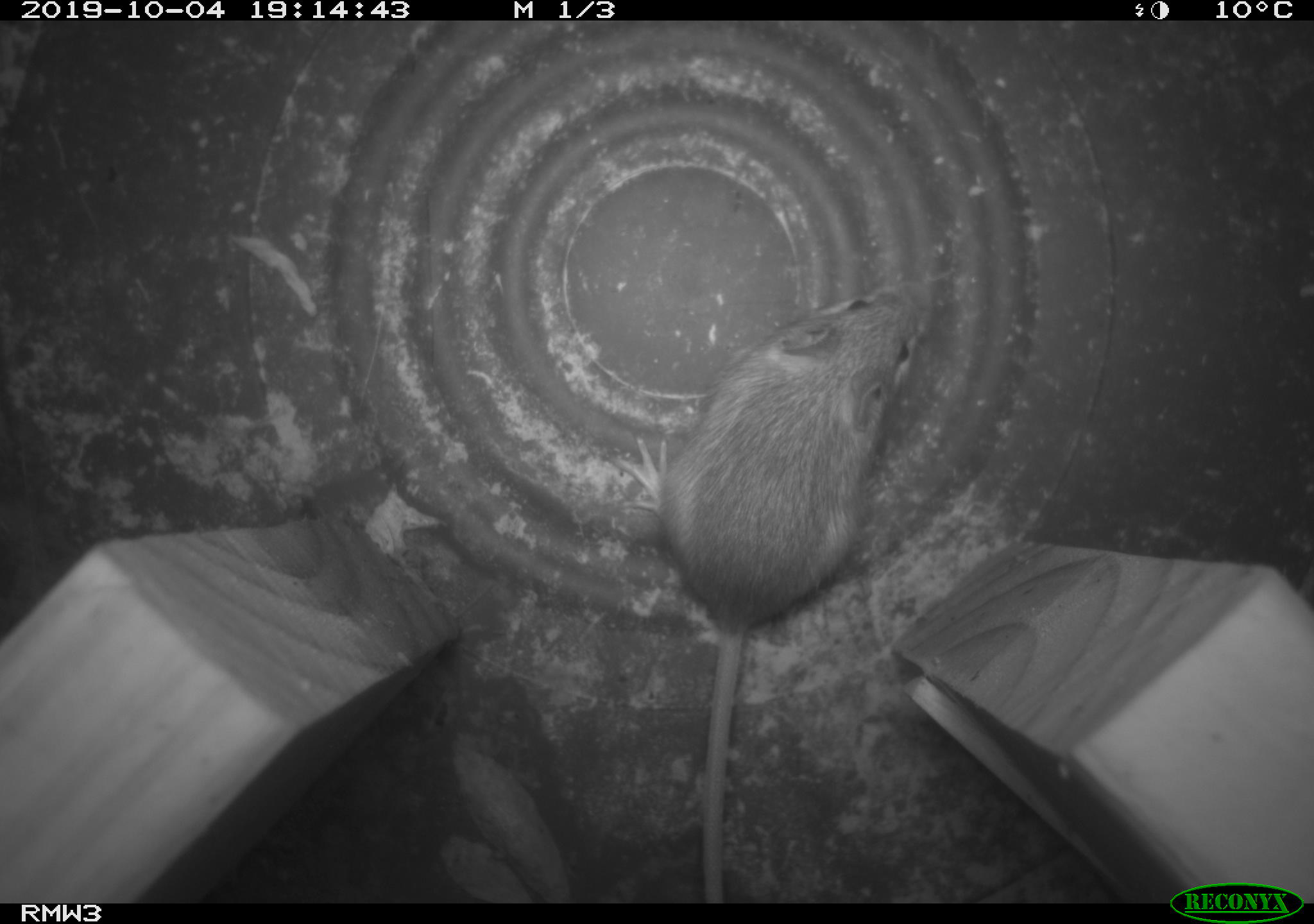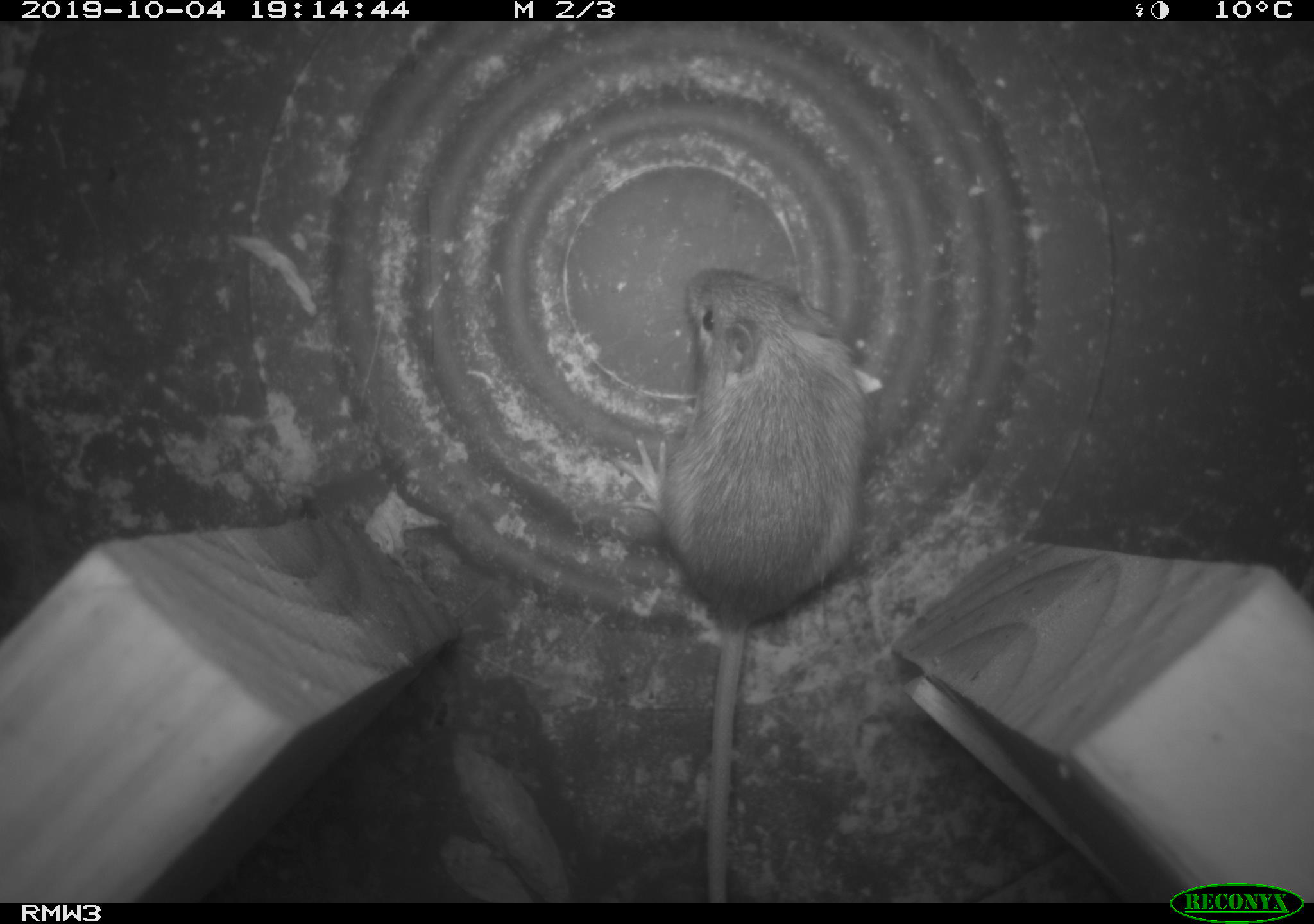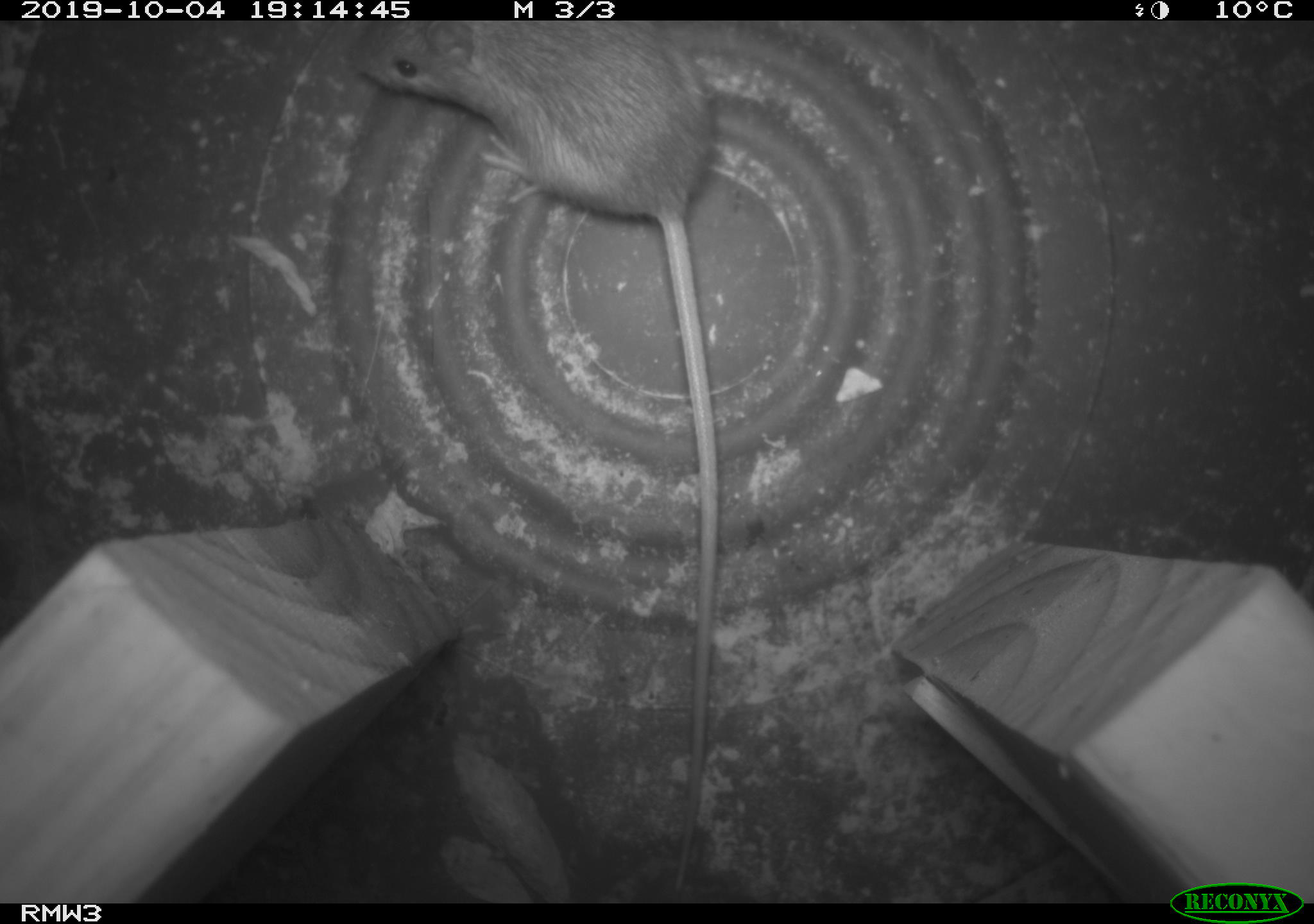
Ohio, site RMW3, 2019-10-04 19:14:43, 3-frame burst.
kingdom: Animalia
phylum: Chordata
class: Mammalia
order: Rodentia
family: Zapodidae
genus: Napaeozapus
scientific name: Napaeozapus insignis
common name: woodland jumping mouse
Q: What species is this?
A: Woodland jumping mouse (Napaeozapus insignis).